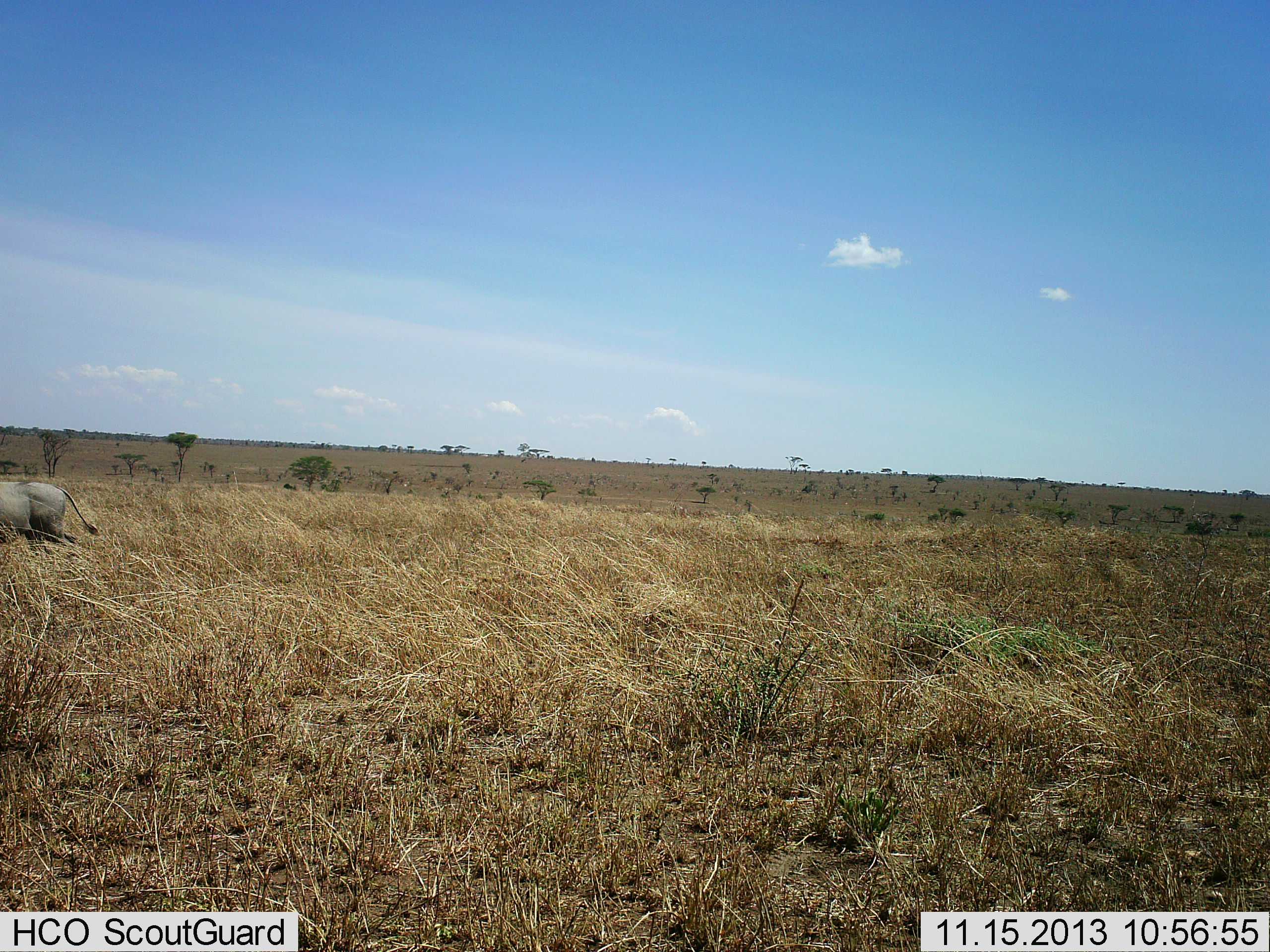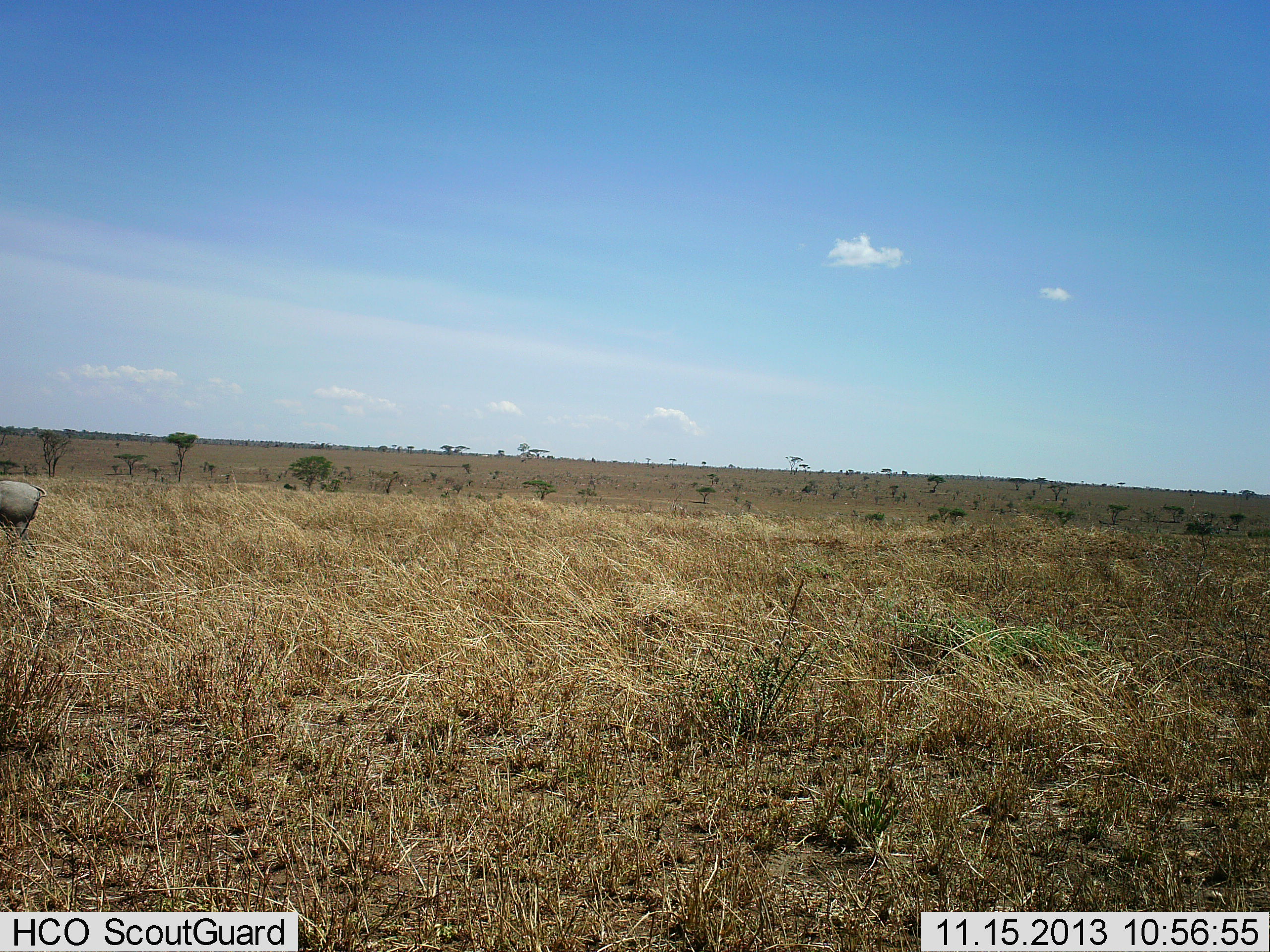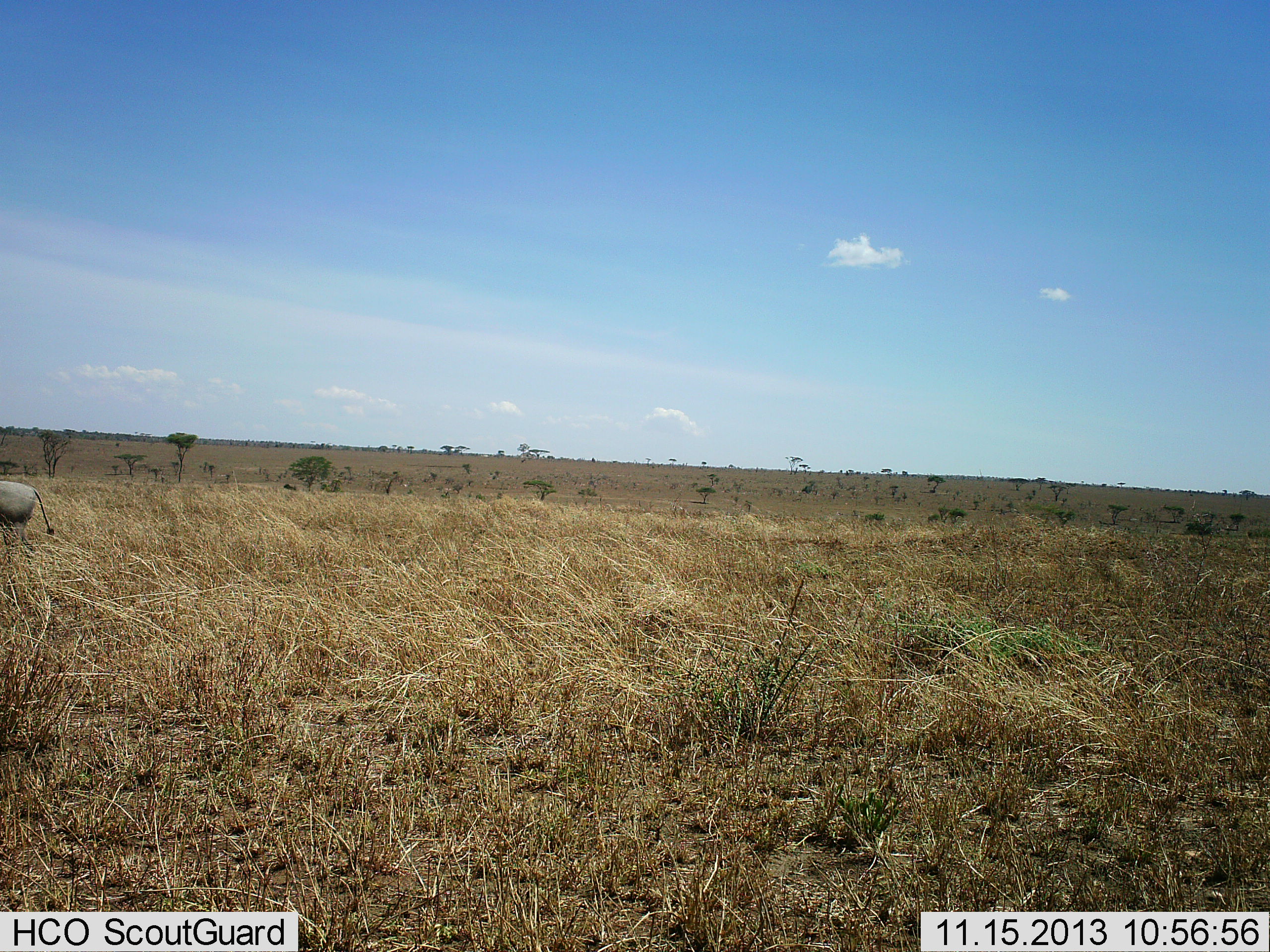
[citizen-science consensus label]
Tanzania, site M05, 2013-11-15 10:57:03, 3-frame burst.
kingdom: Animalia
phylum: Chordata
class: Mammalia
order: Artiodactyla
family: Suidae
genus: Phacochoerus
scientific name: Phacochoerus africanus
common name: warthog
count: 1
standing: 17%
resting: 0%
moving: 100%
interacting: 0%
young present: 0%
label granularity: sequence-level